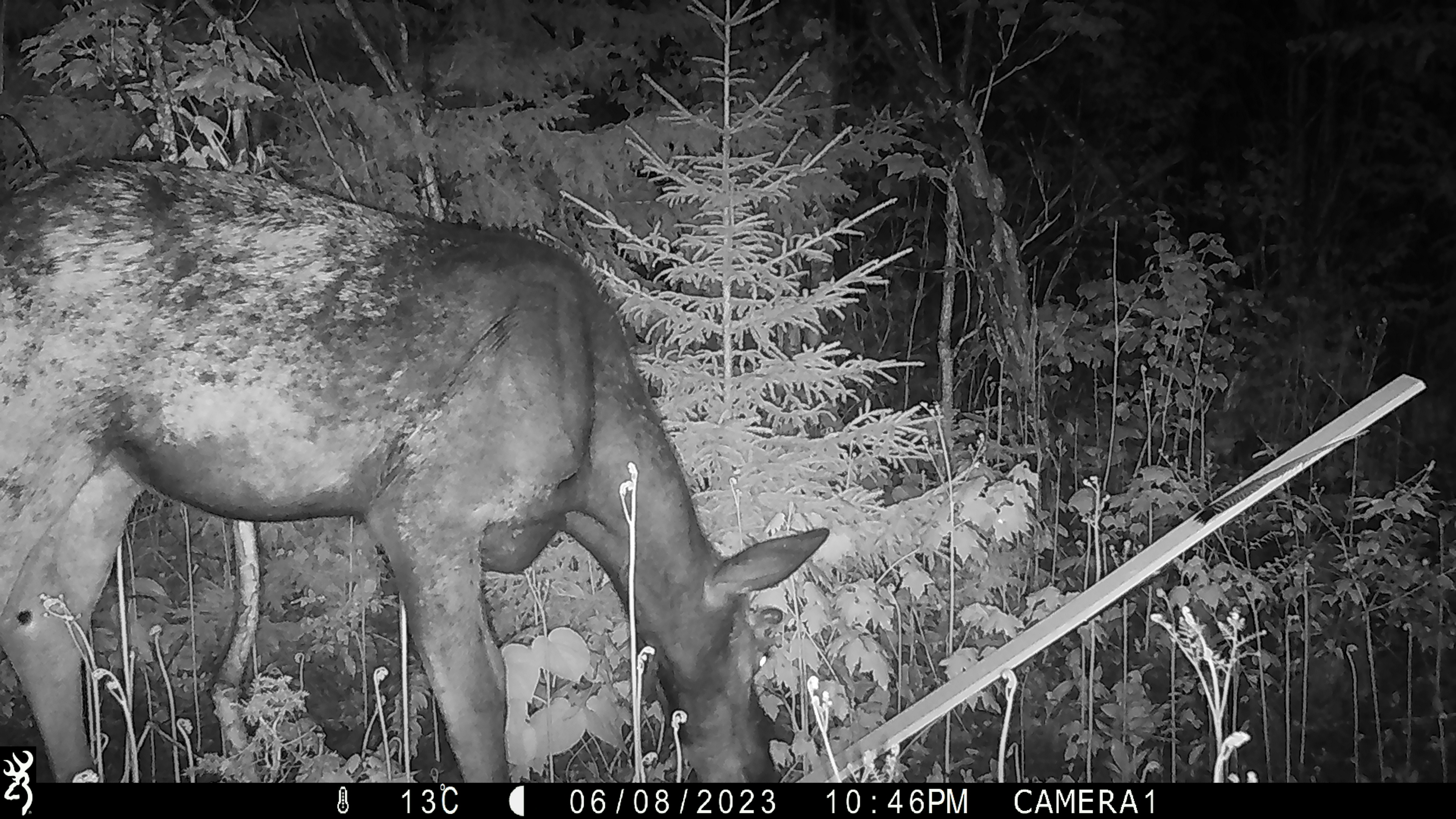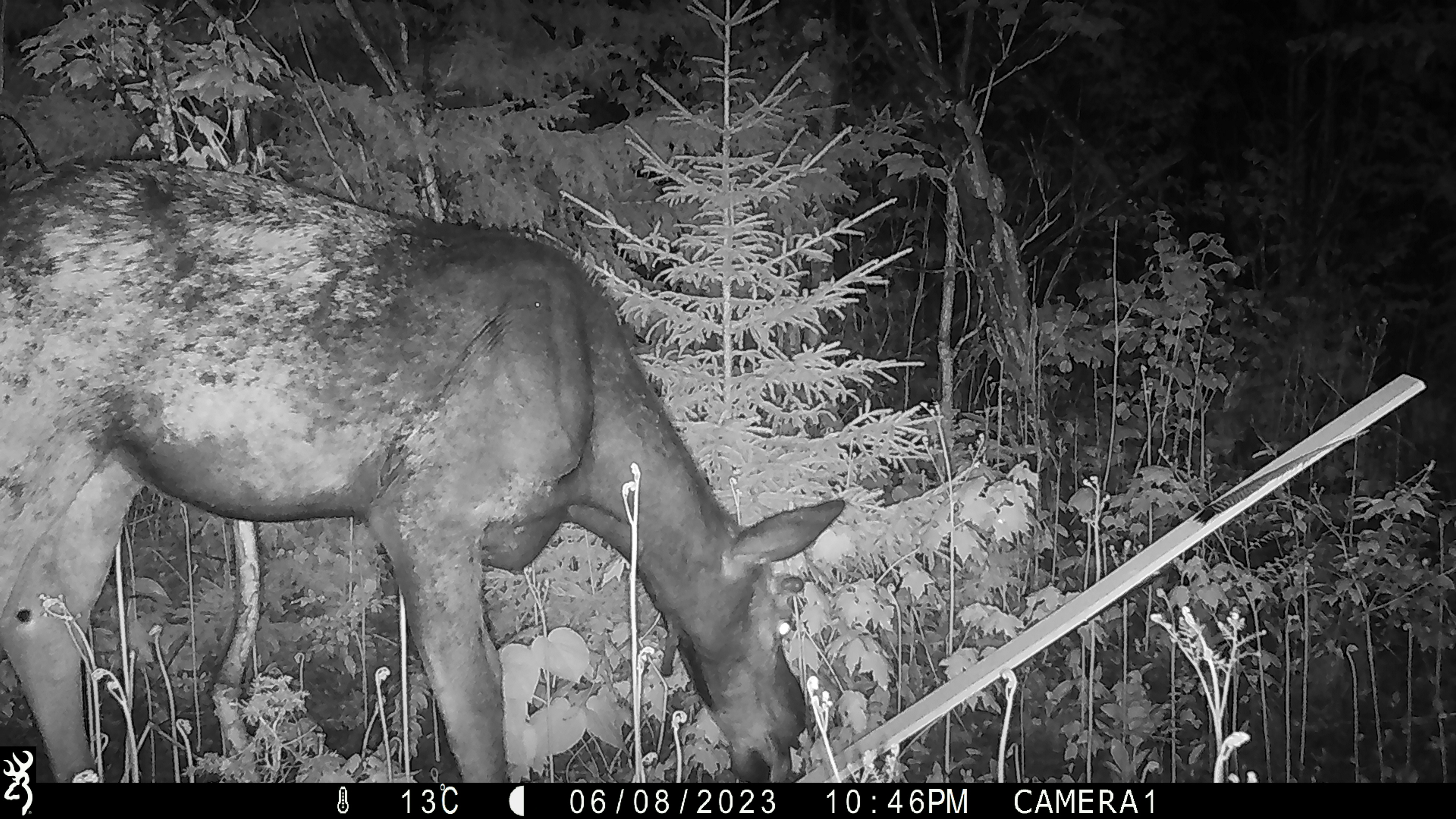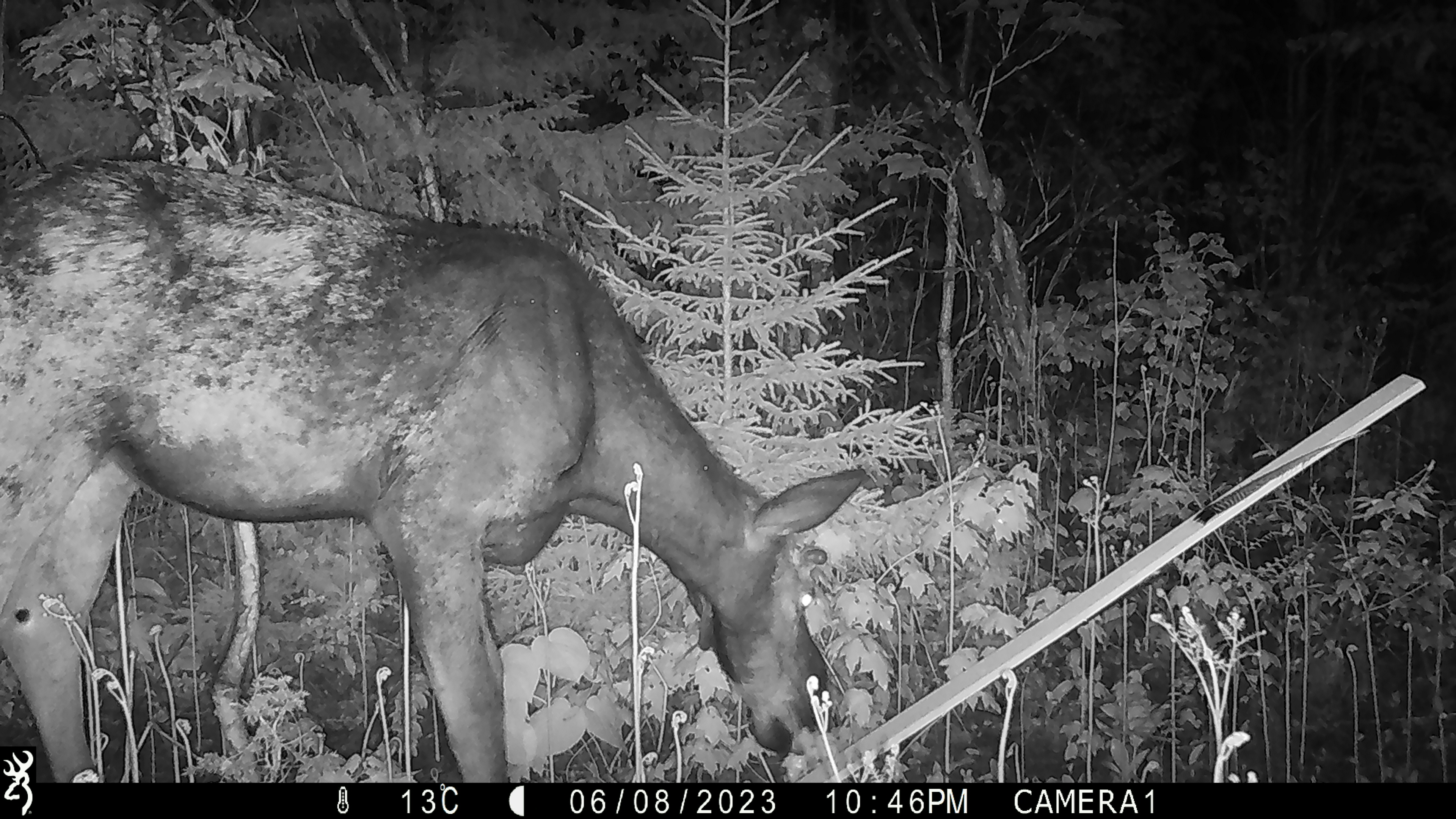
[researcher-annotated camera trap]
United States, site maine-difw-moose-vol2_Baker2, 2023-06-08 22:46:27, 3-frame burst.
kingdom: Animalia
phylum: Chordata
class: Mammalia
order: Artiodactyla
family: Cervidae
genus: Alces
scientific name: Alces alces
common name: moose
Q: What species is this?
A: Moose (Alces alces).